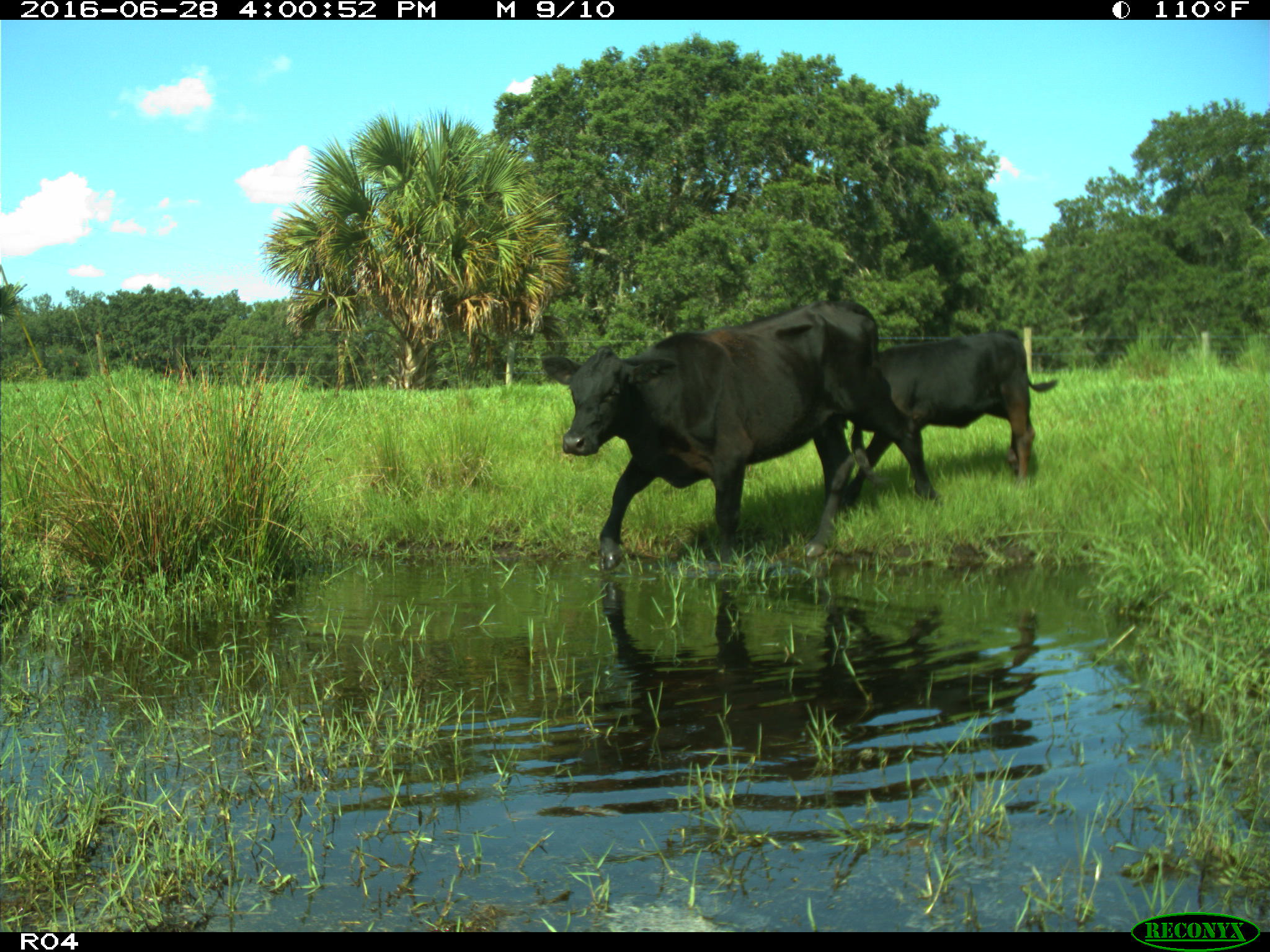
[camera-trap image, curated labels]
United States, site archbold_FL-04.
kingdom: Animalia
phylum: Chordata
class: Mammalia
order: Artiodactyla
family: Bovidae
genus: Bos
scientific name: Bos taurus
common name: domestic cow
Bos taurus (domestic cow).